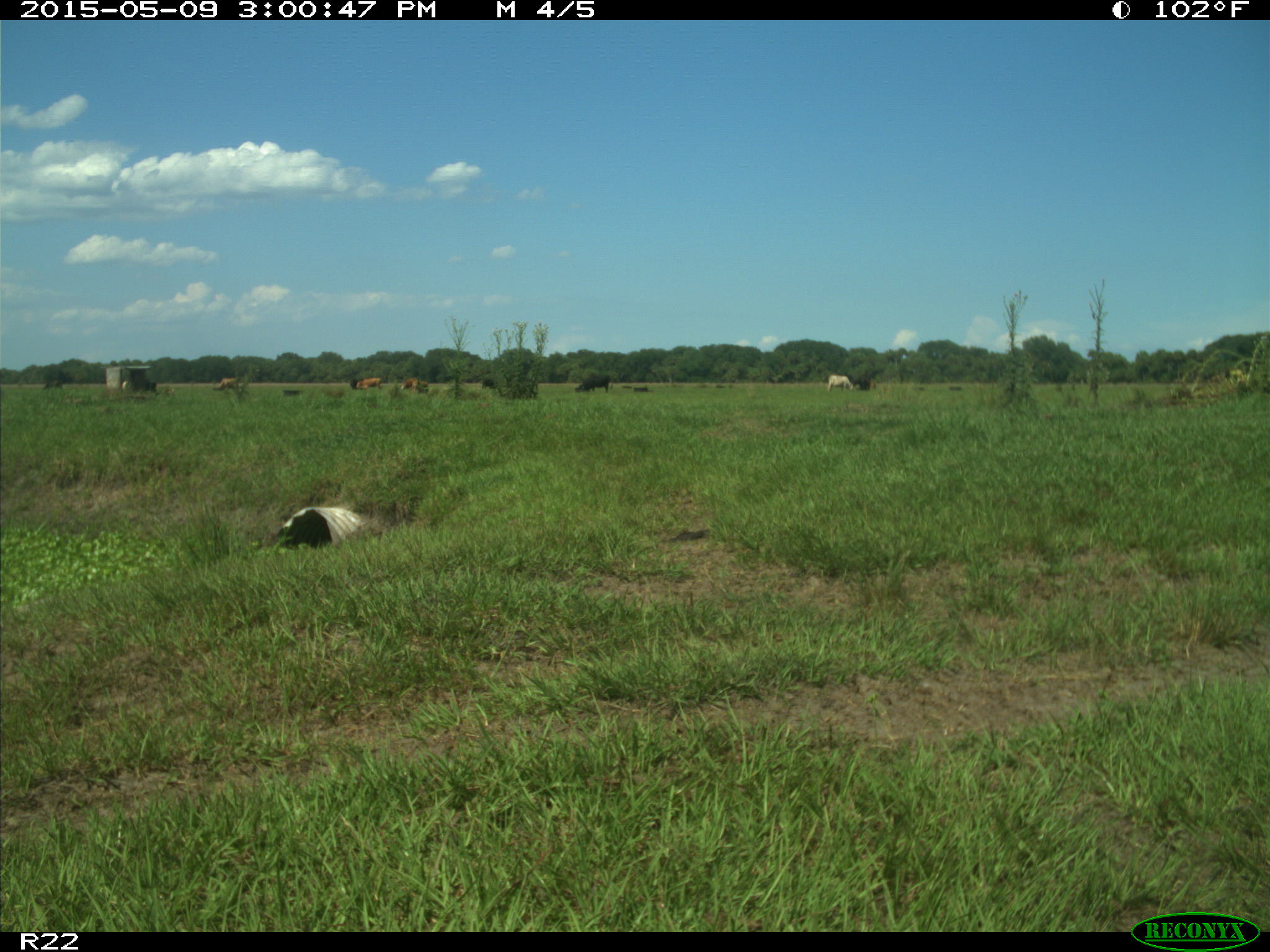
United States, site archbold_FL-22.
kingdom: Animalia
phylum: Chordata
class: Mammalia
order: Artiodactyla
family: Bovidae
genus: Bos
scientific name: Bos taurus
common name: domestic cow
Bos taurus (domestic cow).